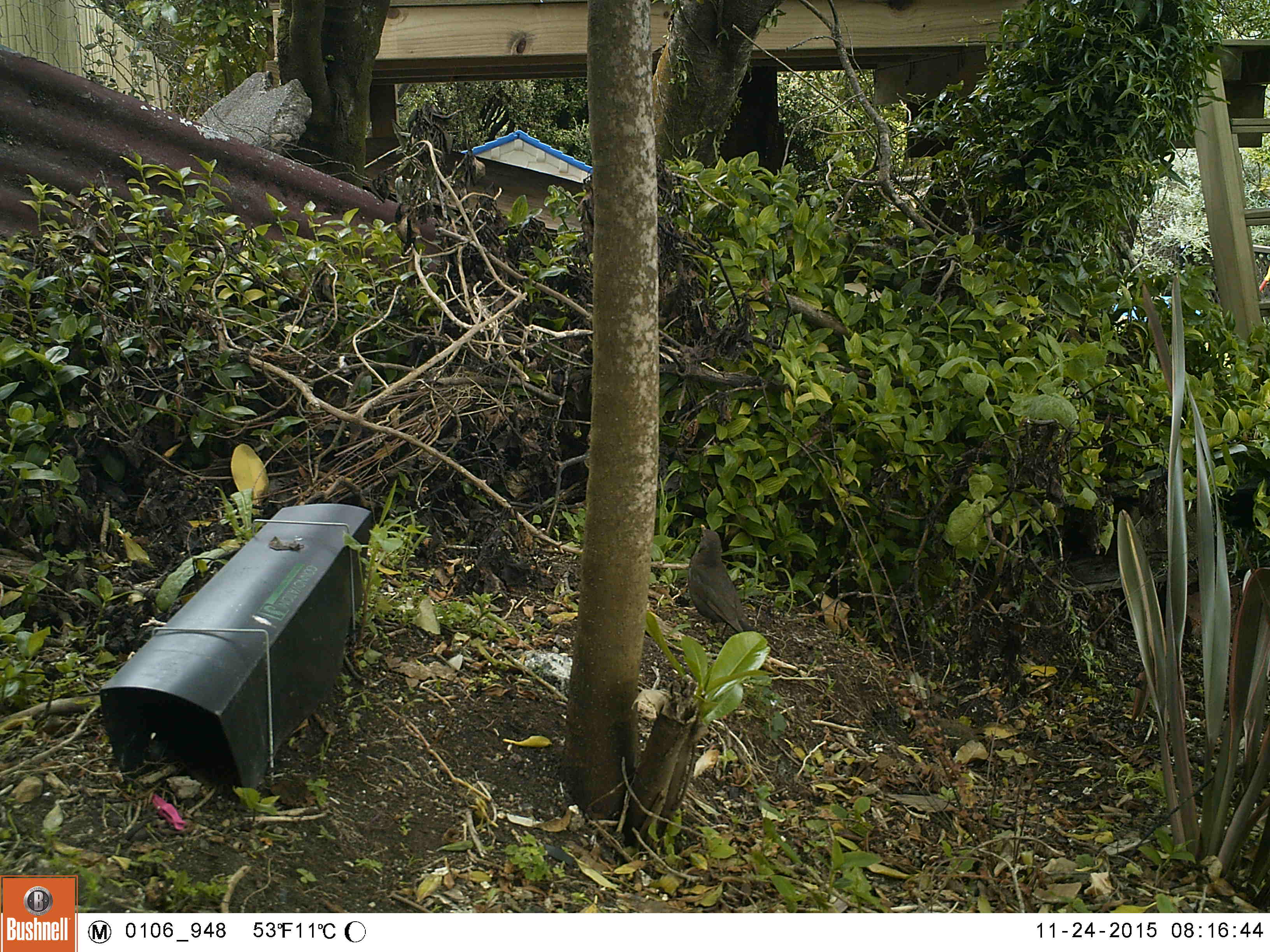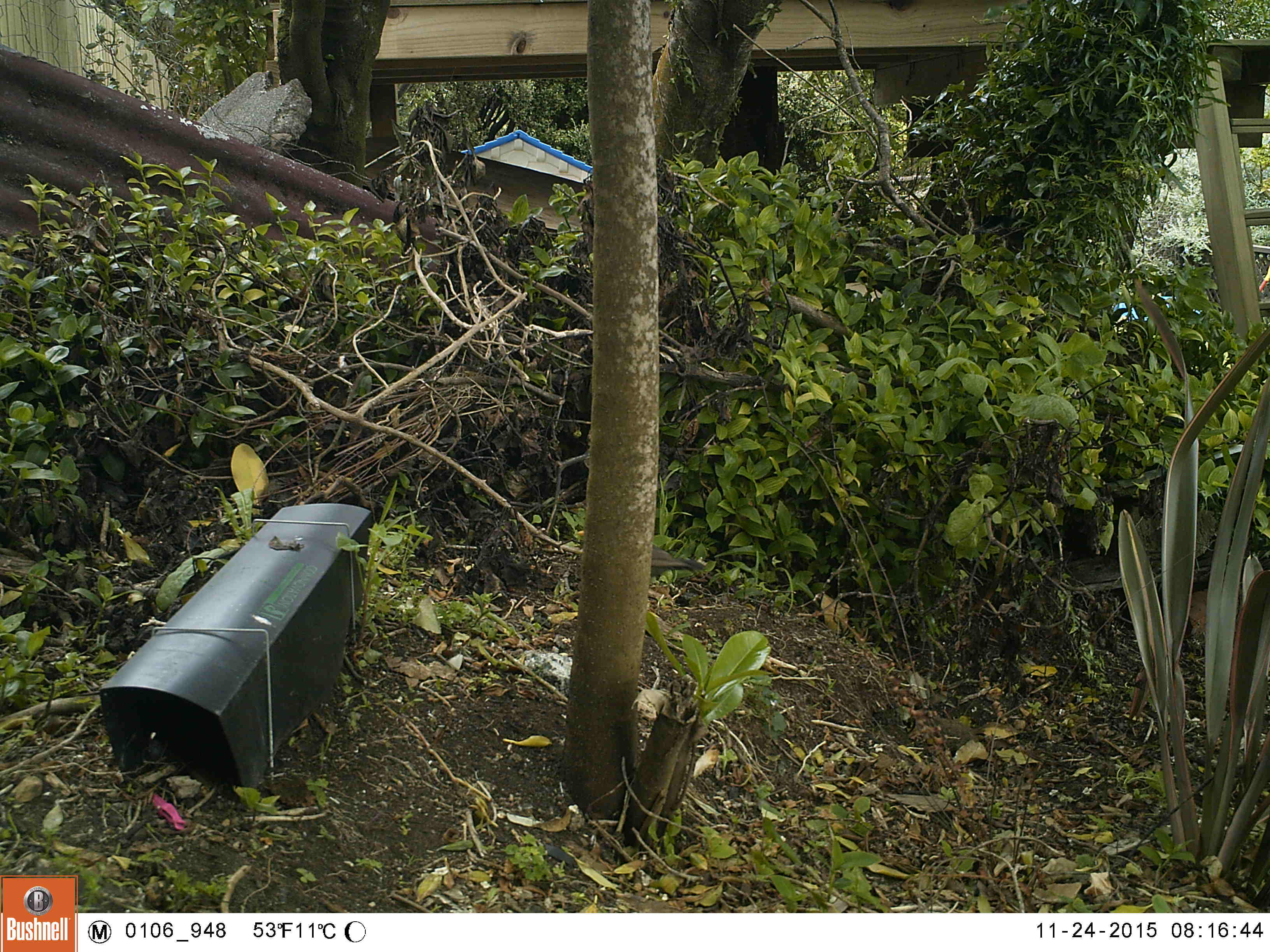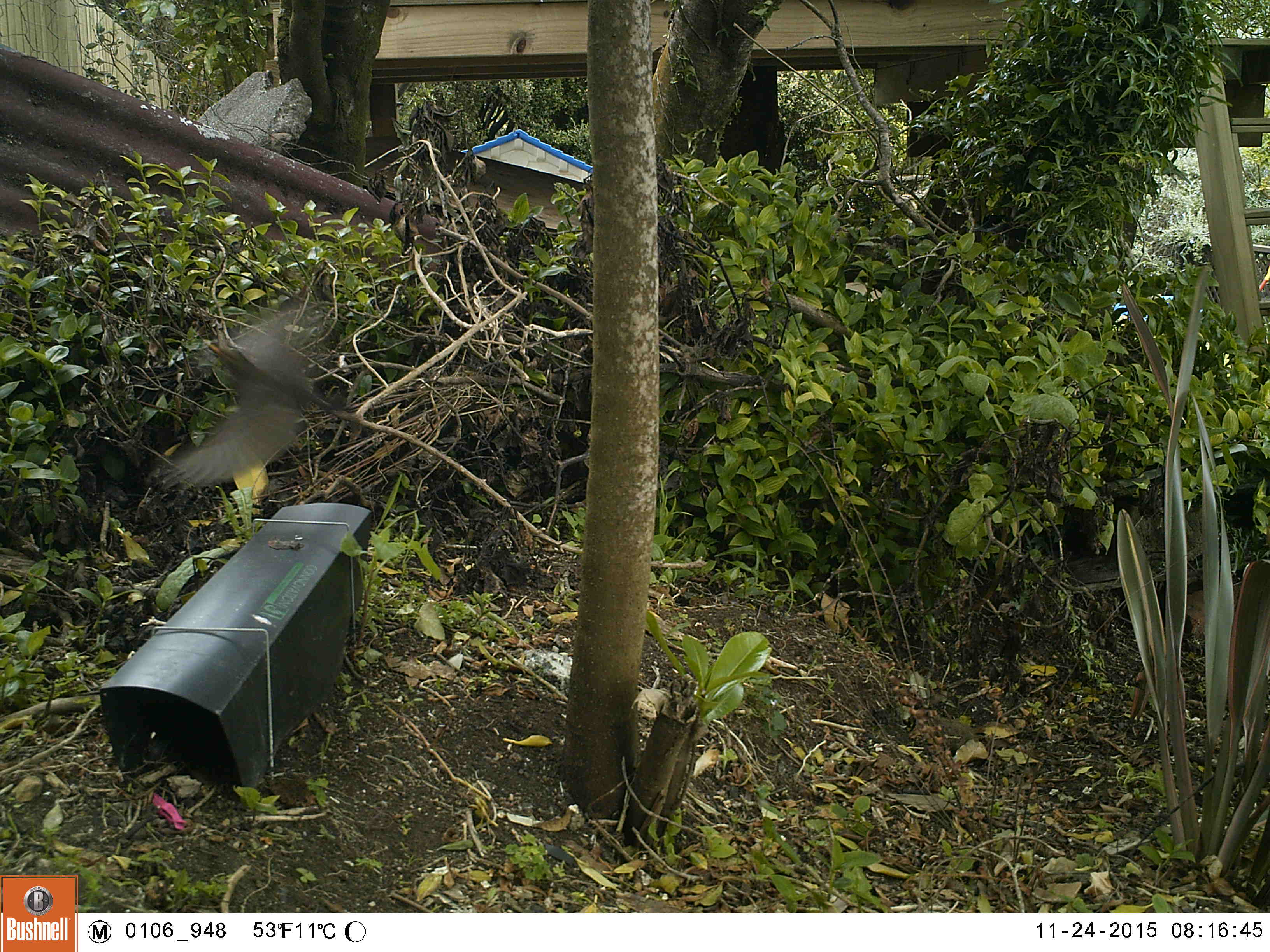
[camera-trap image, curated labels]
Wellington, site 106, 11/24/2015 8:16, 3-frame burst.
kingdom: Animalia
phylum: Chordata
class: Aves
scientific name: Aves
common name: bird